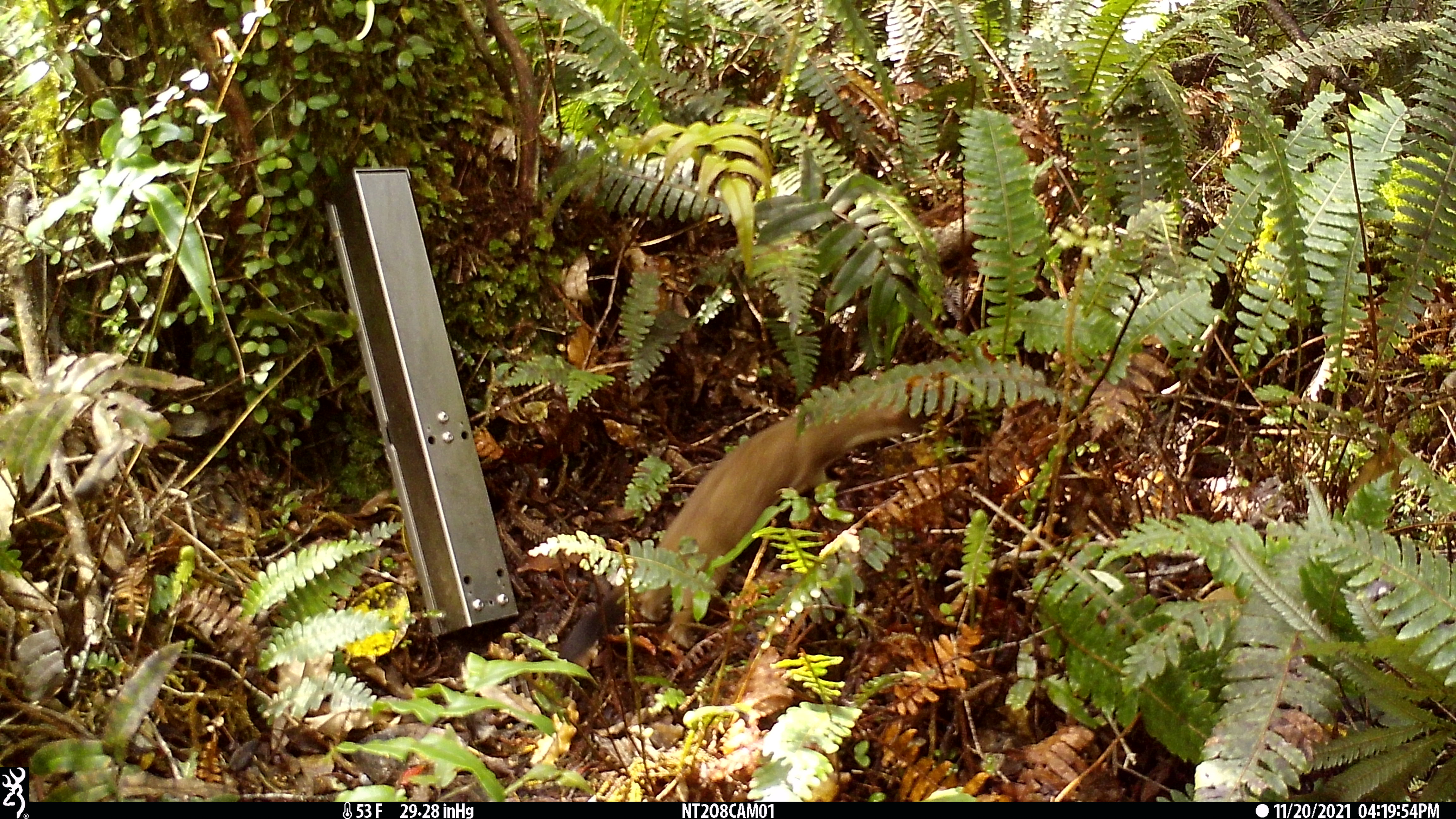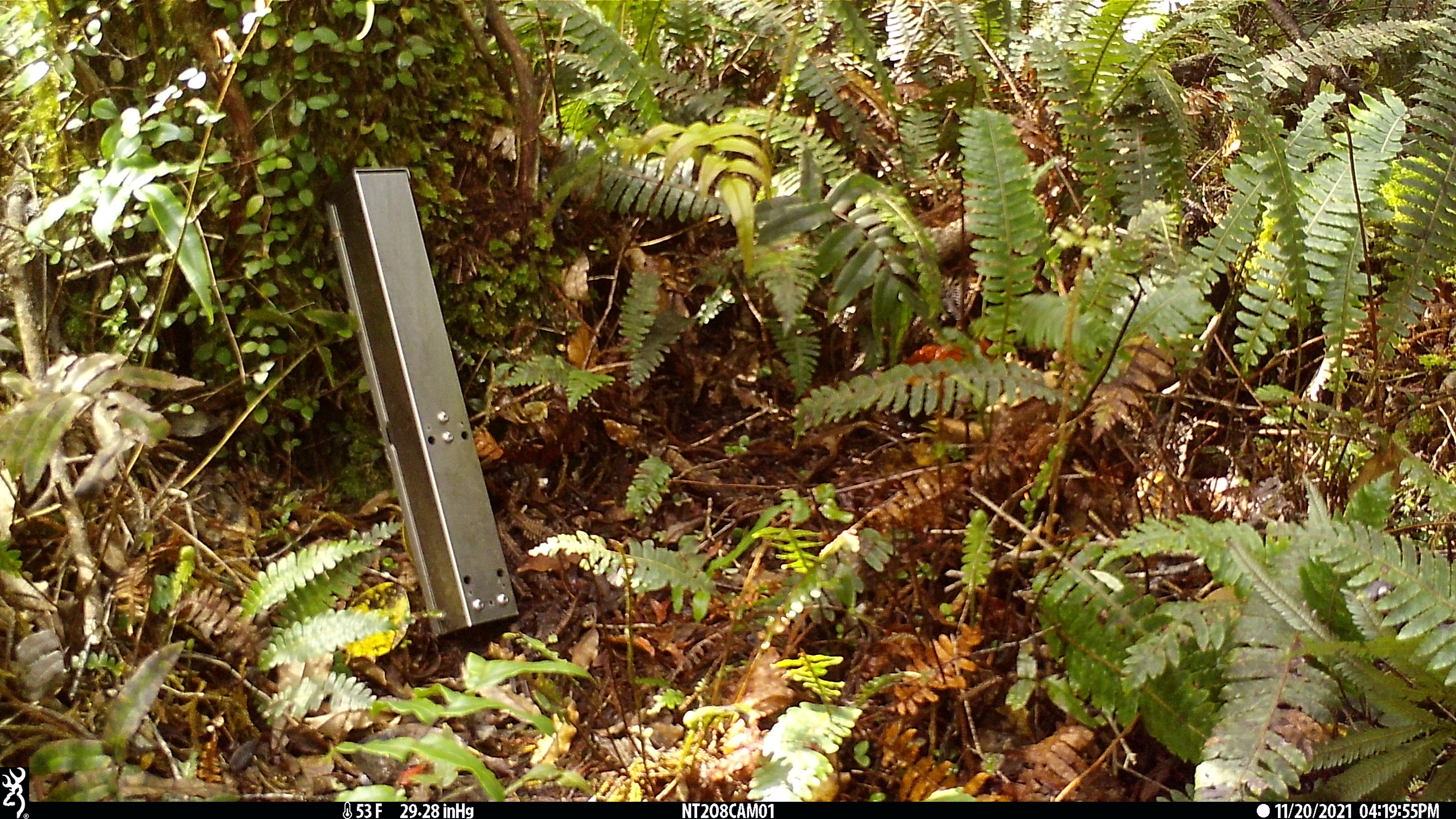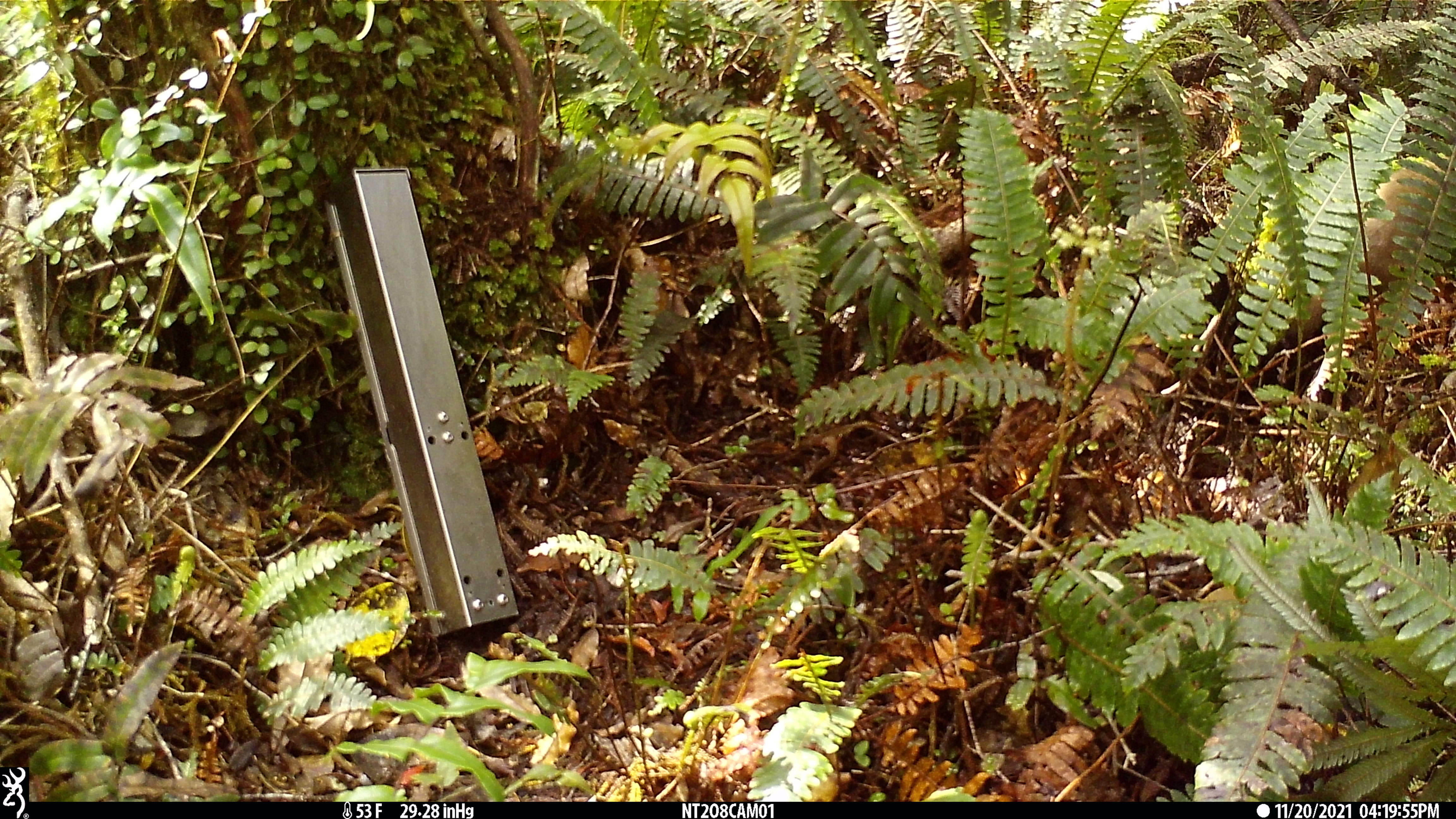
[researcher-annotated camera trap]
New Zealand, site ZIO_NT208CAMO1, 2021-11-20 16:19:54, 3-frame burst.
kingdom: Animalia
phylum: Chordata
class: Mammalia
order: Carnivora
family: Mustelidae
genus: Mustela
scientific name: Mustela erminea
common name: stoat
Stoat (Mustela erminea).